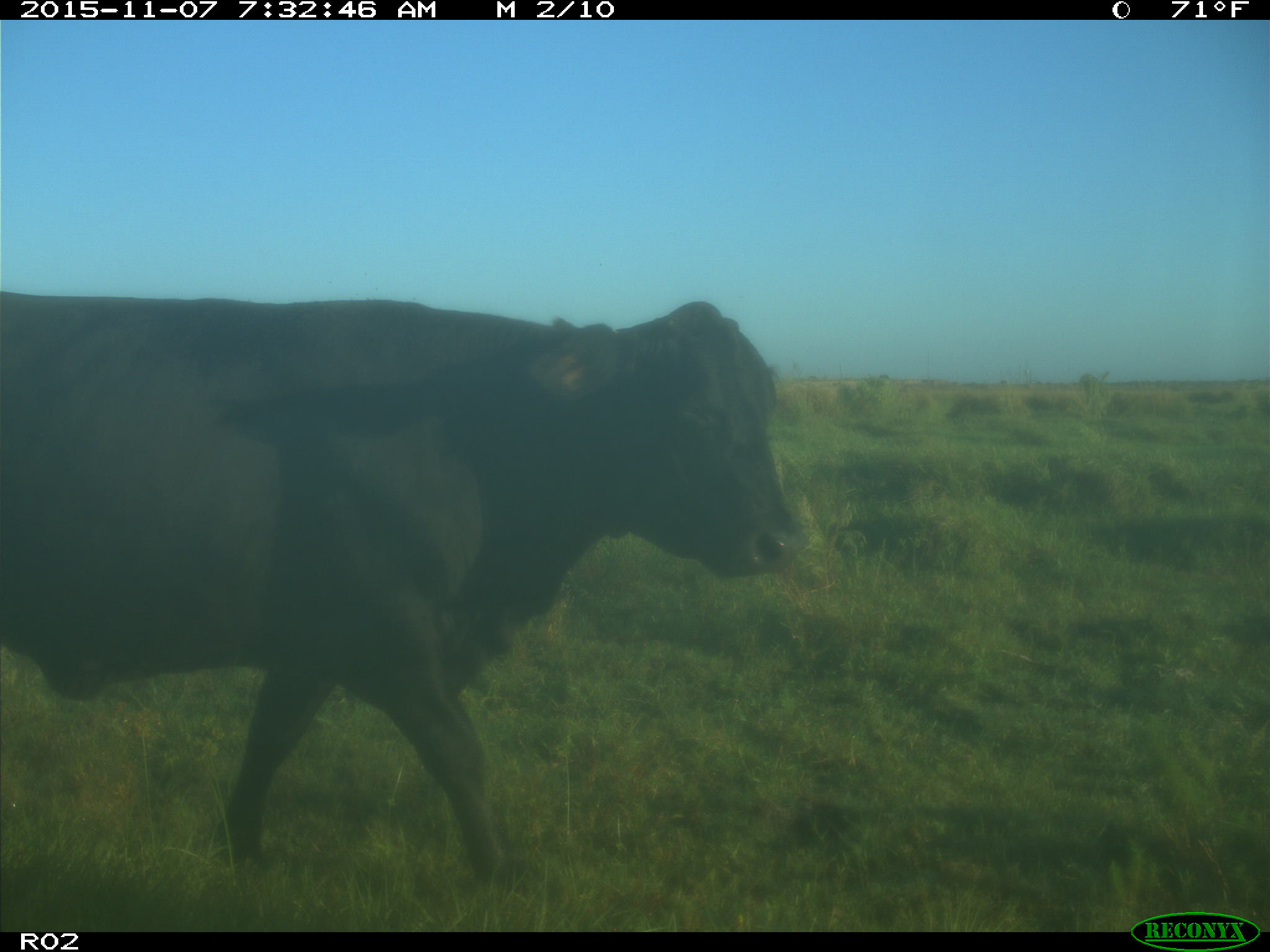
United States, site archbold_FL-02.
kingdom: Animalia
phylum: Chordata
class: Mammalia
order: Artiodactyla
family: Bovidae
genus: Bos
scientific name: Bos taurus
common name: domestic cow